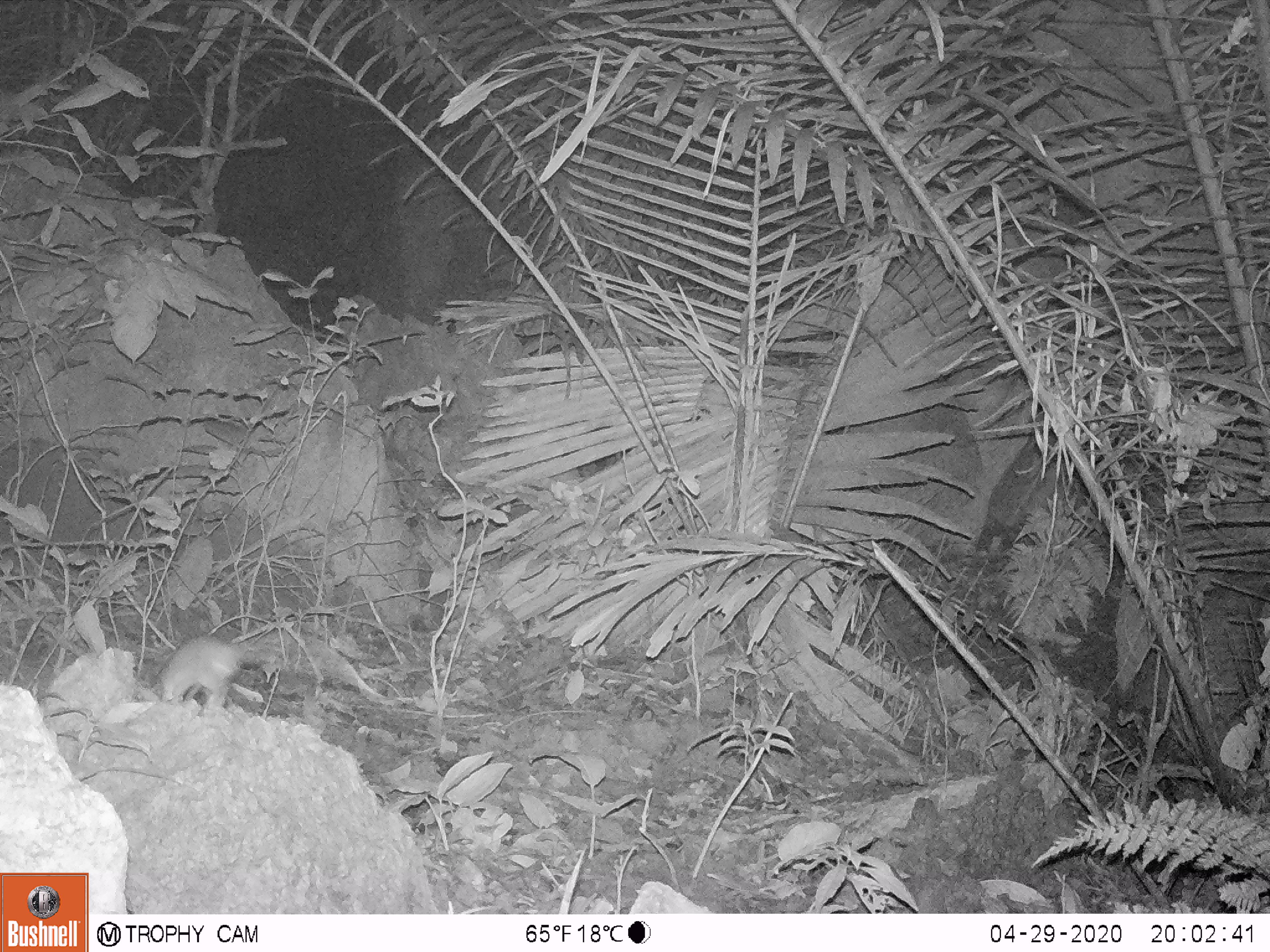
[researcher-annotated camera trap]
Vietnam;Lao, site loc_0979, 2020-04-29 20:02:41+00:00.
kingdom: Animalia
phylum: Chordata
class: Mammalia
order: Rodentia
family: Muridae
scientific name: Muridae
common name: old-world mice and rats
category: unidentified murid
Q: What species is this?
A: Unidentified murid (old-world mice and rats) (Muridae).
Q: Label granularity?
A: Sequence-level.